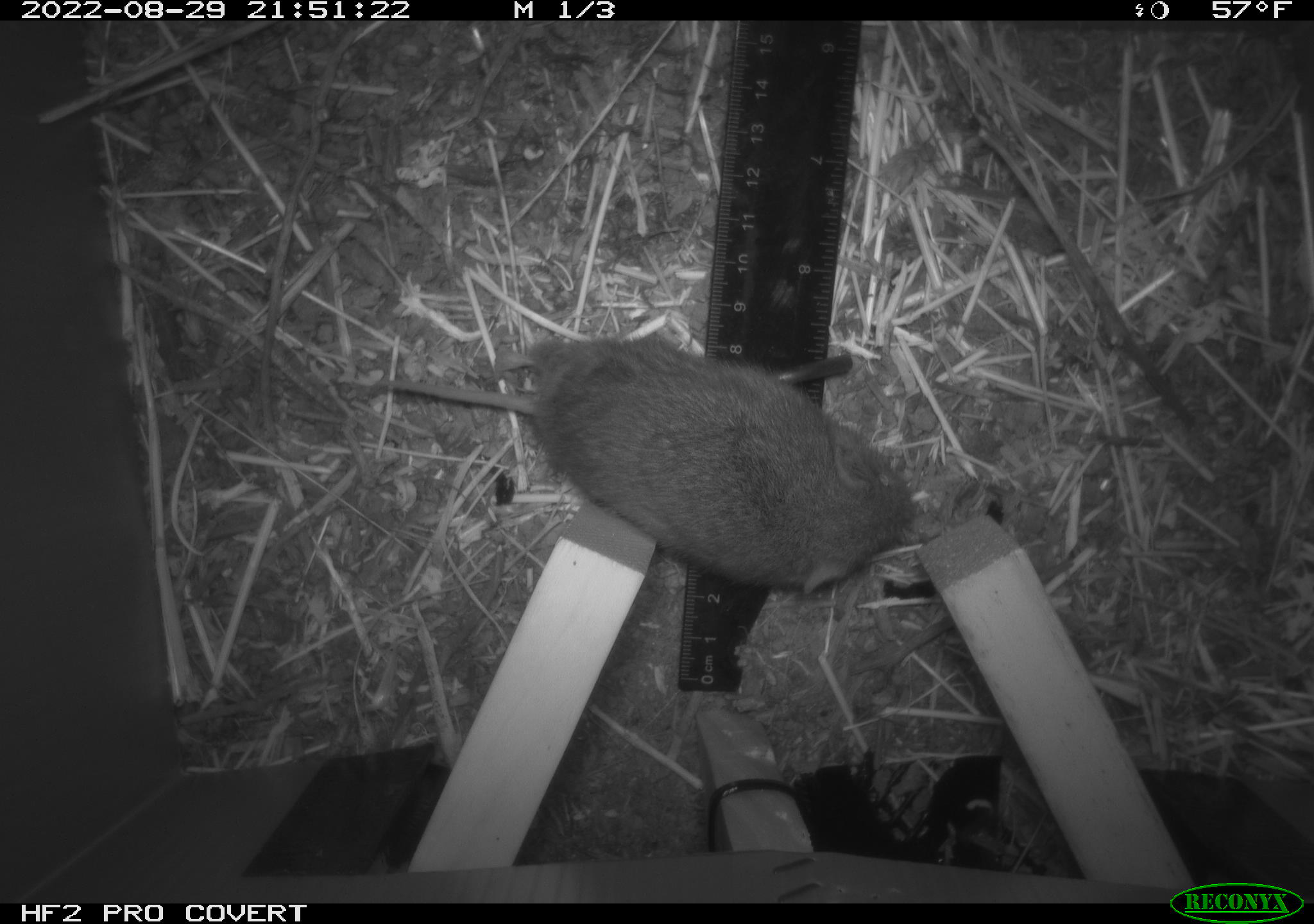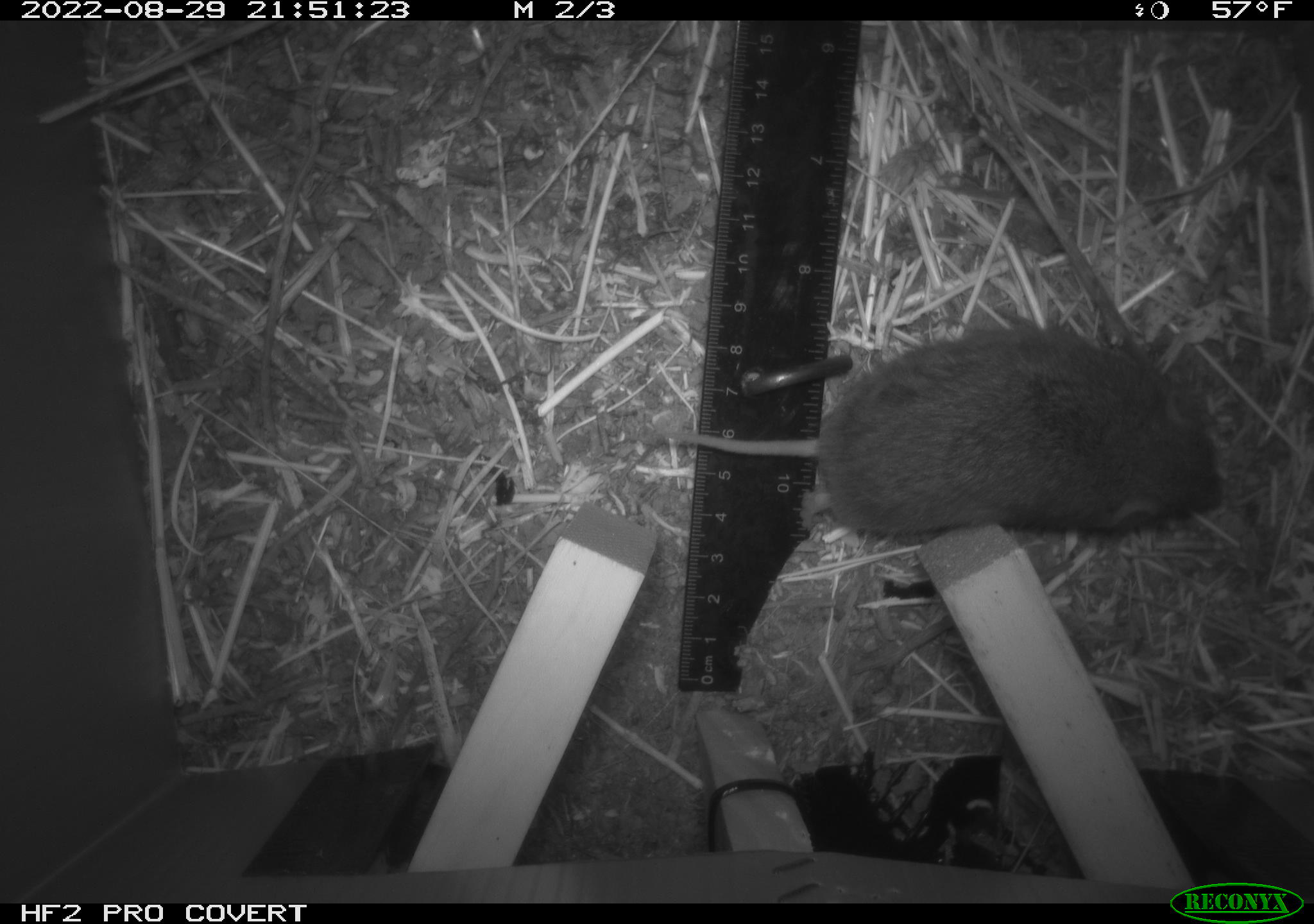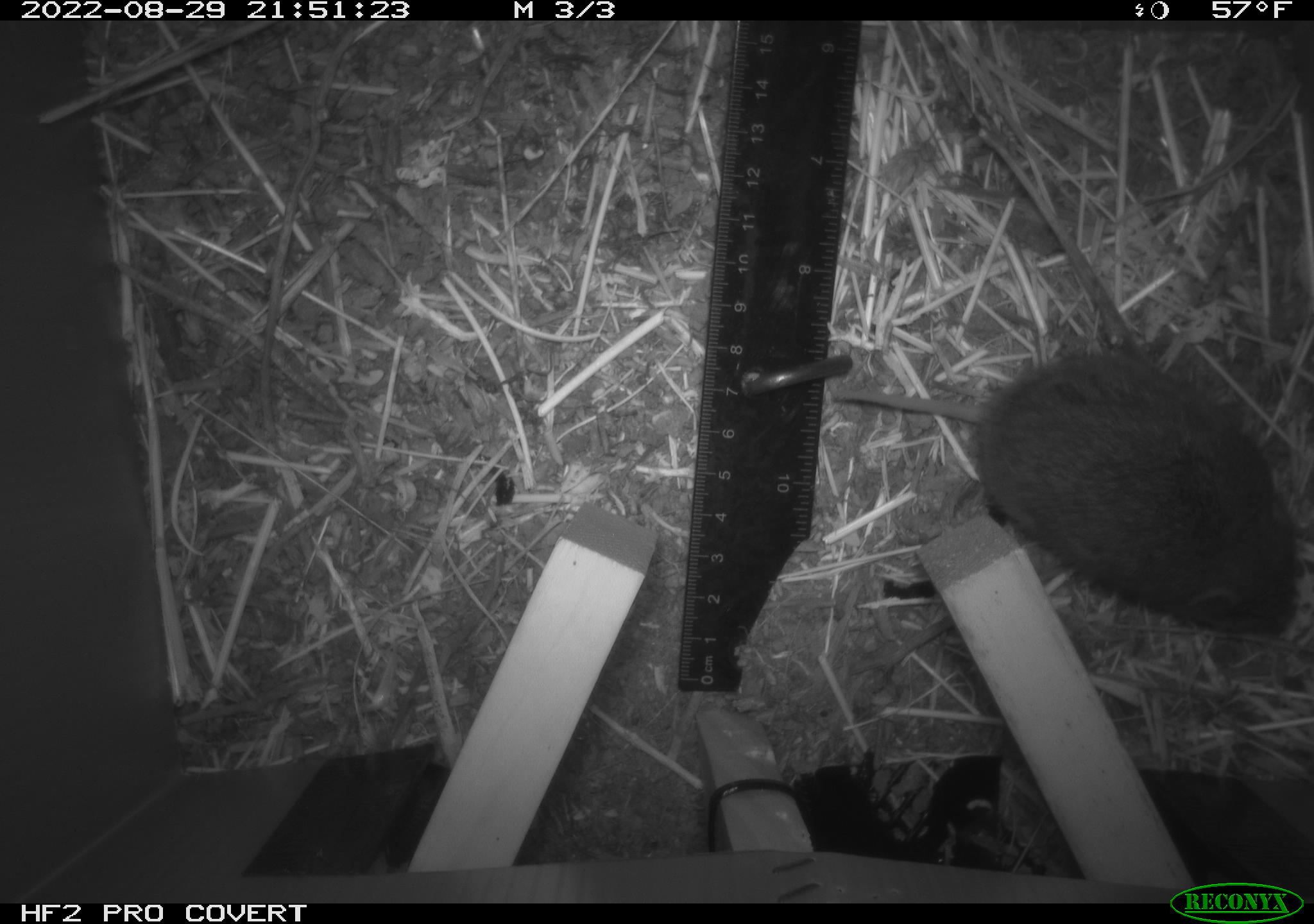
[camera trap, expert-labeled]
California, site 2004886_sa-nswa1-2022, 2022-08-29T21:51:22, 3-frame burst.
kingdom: Animalia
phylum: Chordata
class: Mammalia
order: Rodentia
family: Cricetidae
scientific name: Cricetidae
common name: hamsters, voles, lemmings, and allies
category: cricetidae family